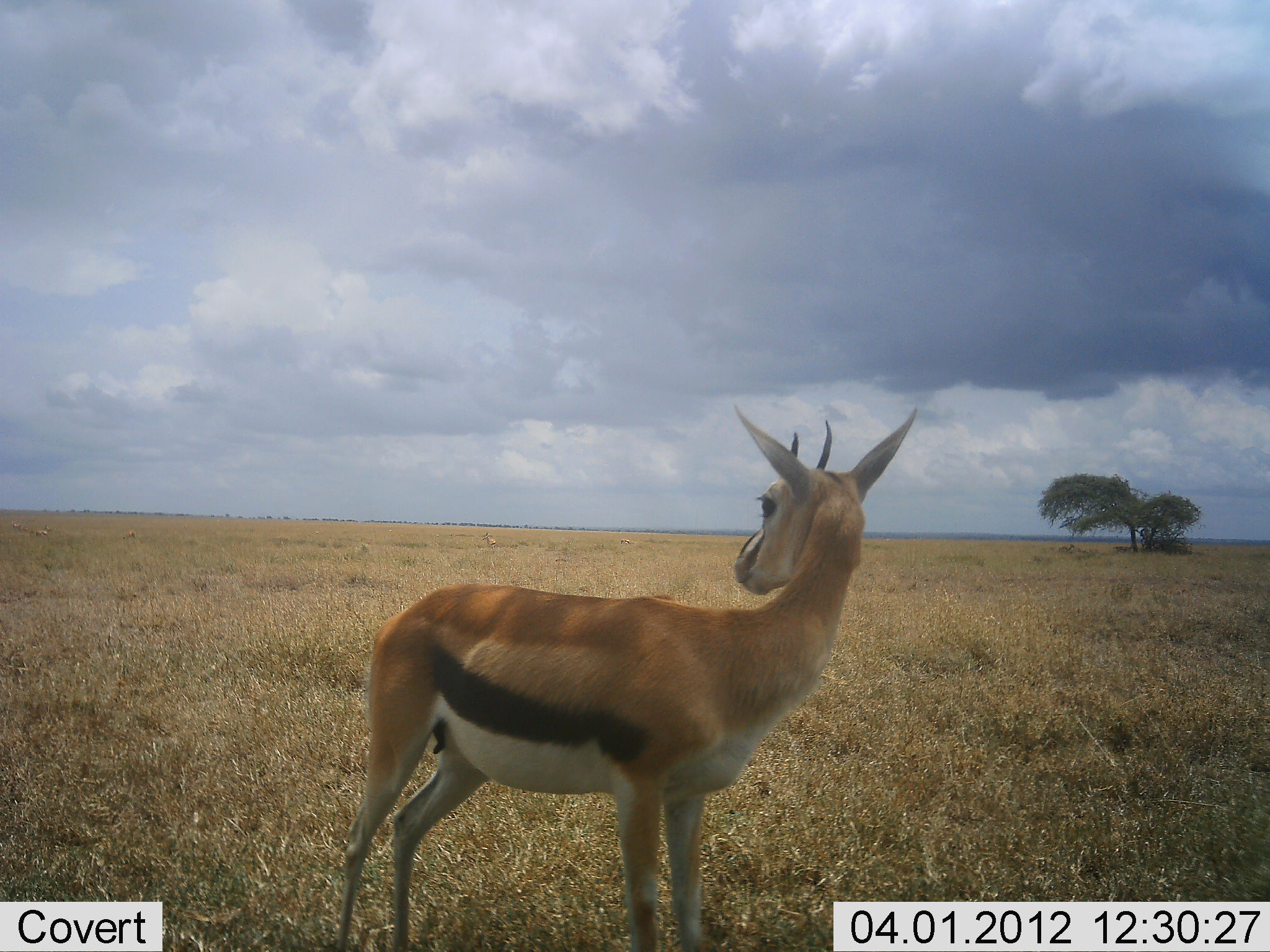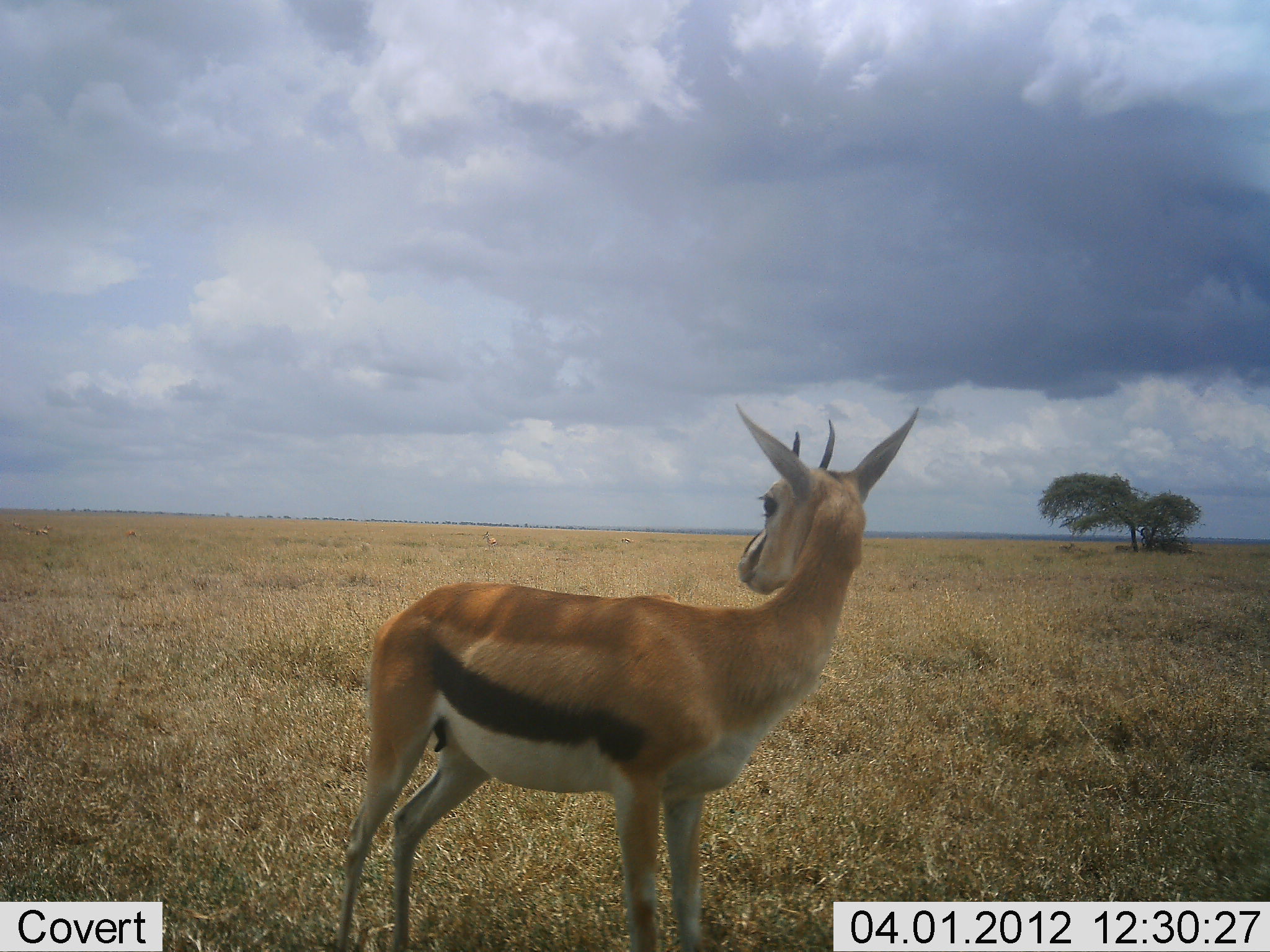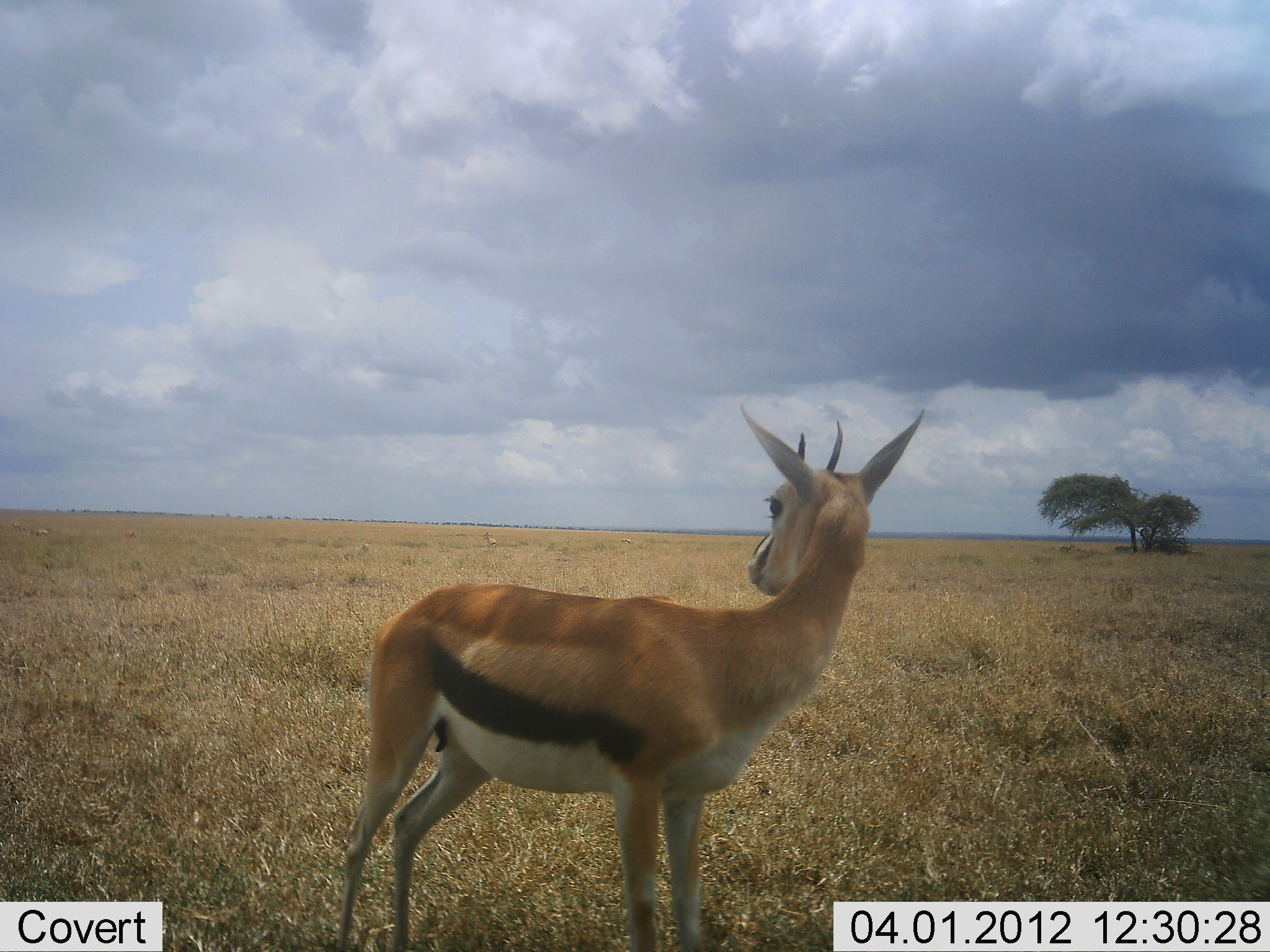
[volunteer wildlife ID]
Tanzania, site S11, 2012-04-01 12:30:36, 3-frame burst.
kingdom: Animalia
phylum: Chordata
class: Mammalia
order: Artiodactyla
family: Bovidae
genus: Eudorcas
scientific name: Eudorcas thomsonii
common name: thomson's gazelle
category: gazellethomsons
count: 1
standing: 100%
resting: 0%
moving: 0%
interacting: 0%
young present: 0%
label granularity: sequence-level